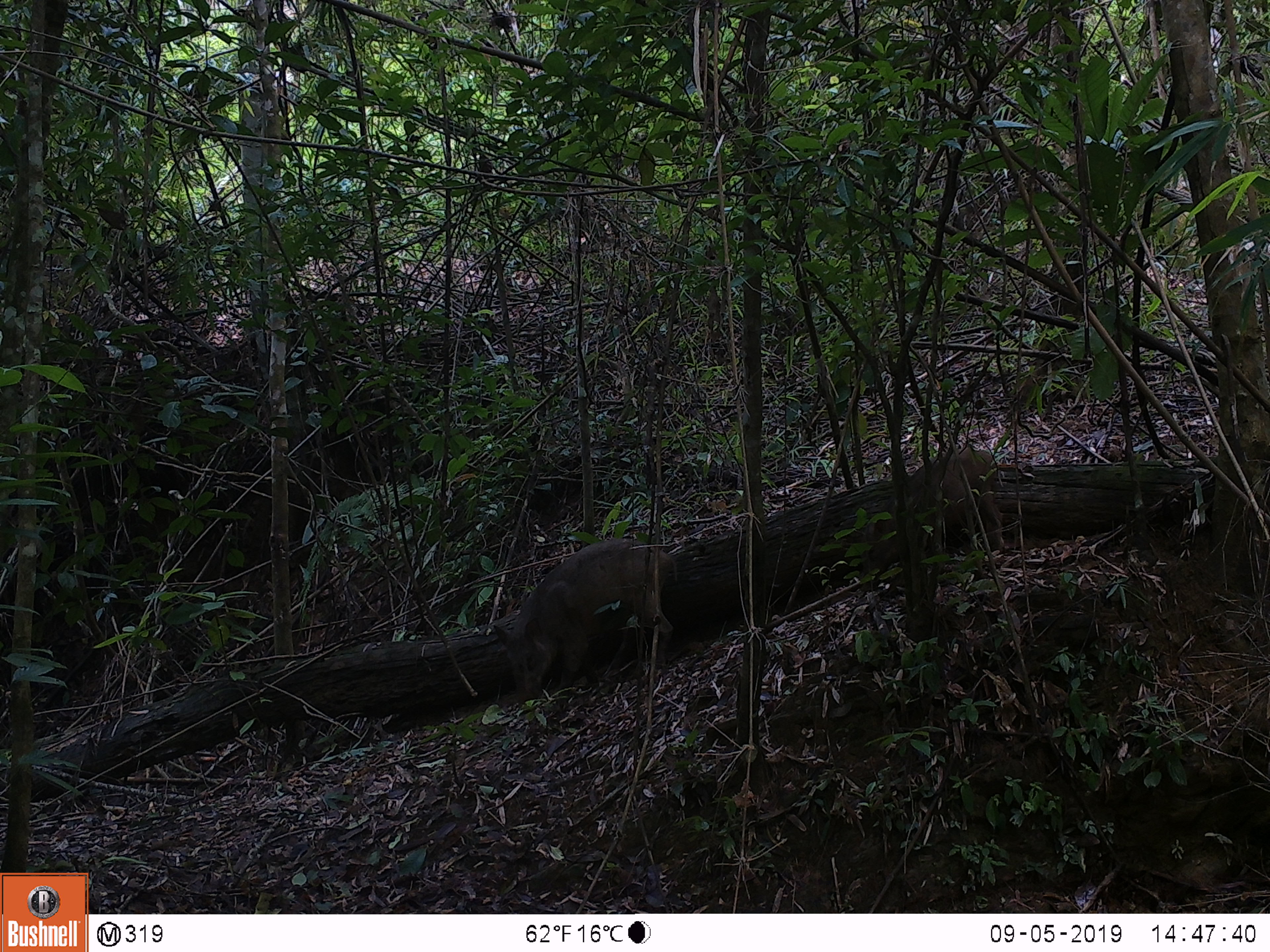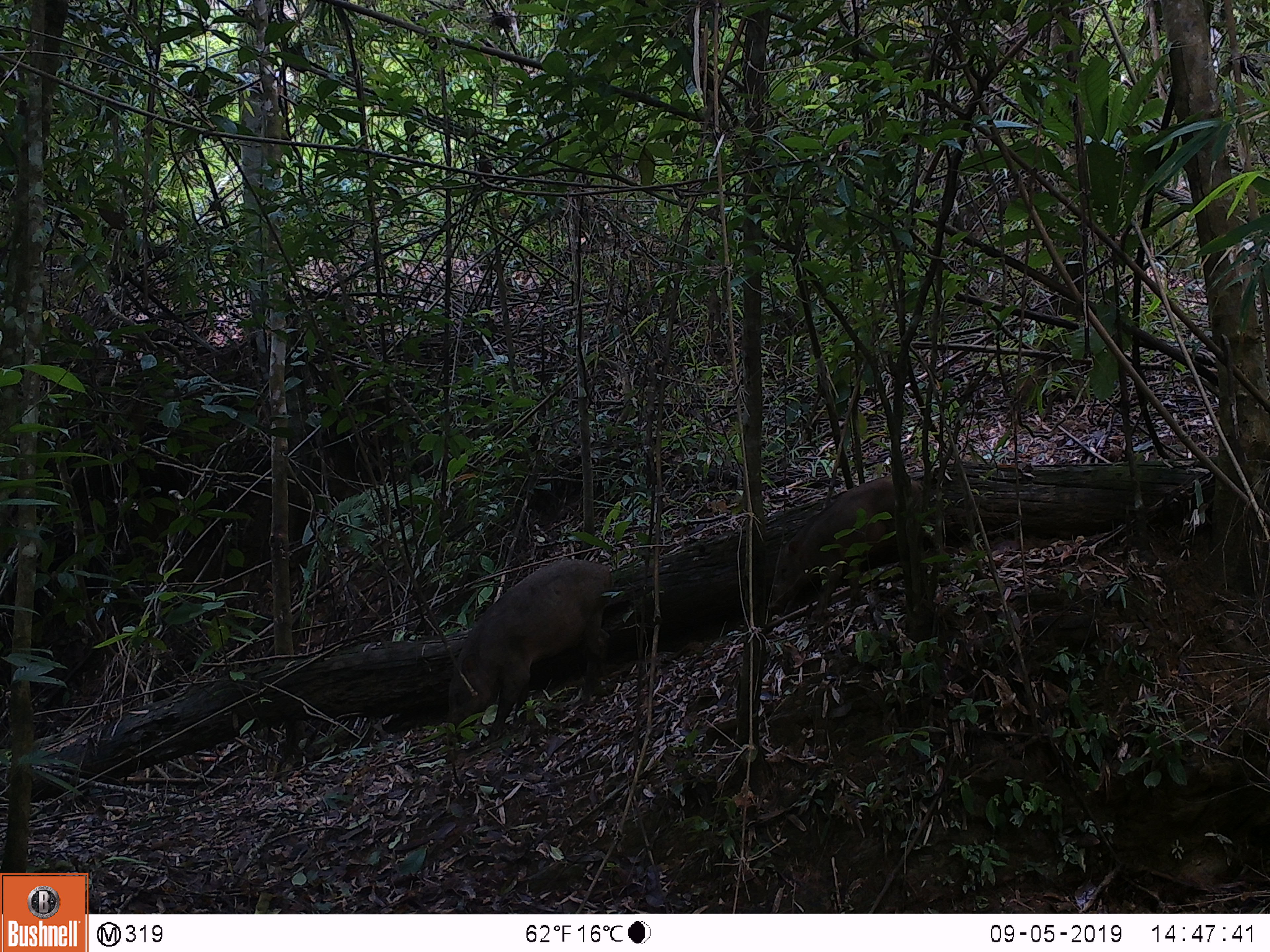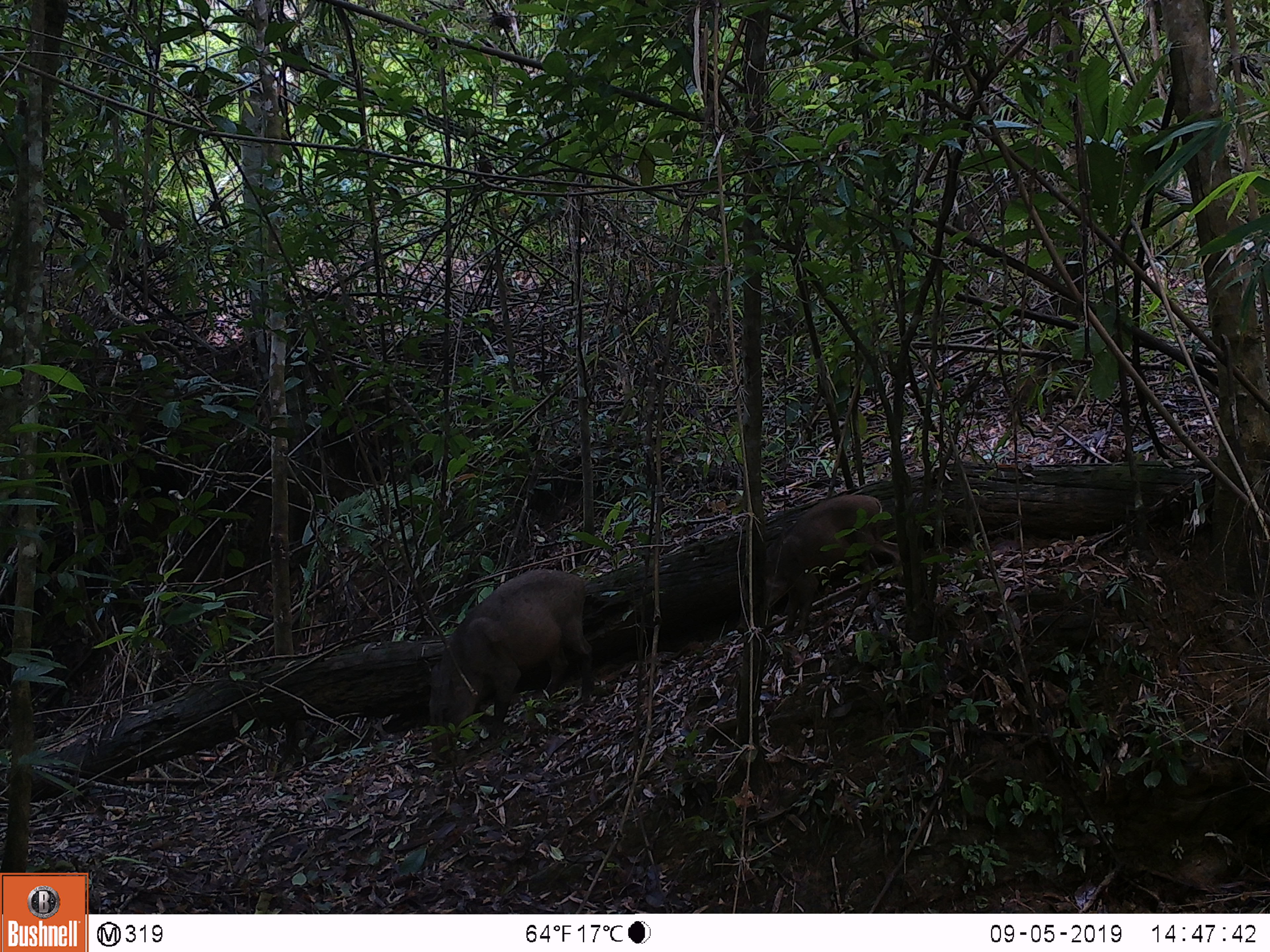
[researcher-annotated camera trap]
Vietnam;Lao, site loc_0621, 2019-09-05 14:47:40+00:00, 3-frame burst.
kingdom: Animalia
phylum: Chordata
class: Mammalia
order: Artiodactyla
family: Suidae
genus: Sus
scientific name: Sus scrofa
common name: eurasian wild pig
Eurasian wild pig (Sus scrofa). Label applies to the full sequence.